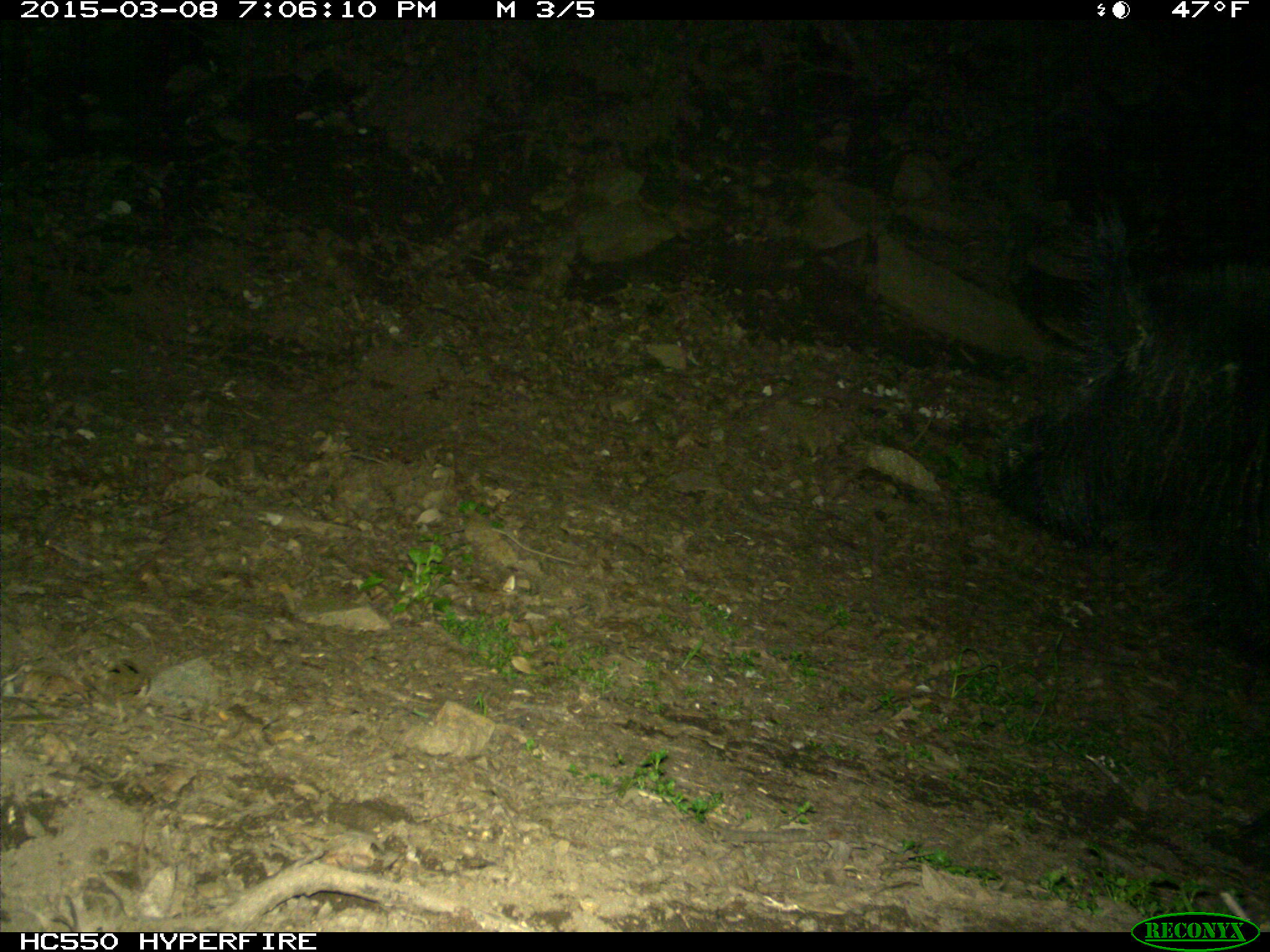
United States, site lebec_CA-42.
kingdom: Animalia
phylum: Chordata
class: Mammalia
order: Artiodactyla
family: Suidae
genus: Sus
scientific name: Sus scrofa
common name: wild boar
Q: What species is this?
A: Sus scrofa (wild boar).